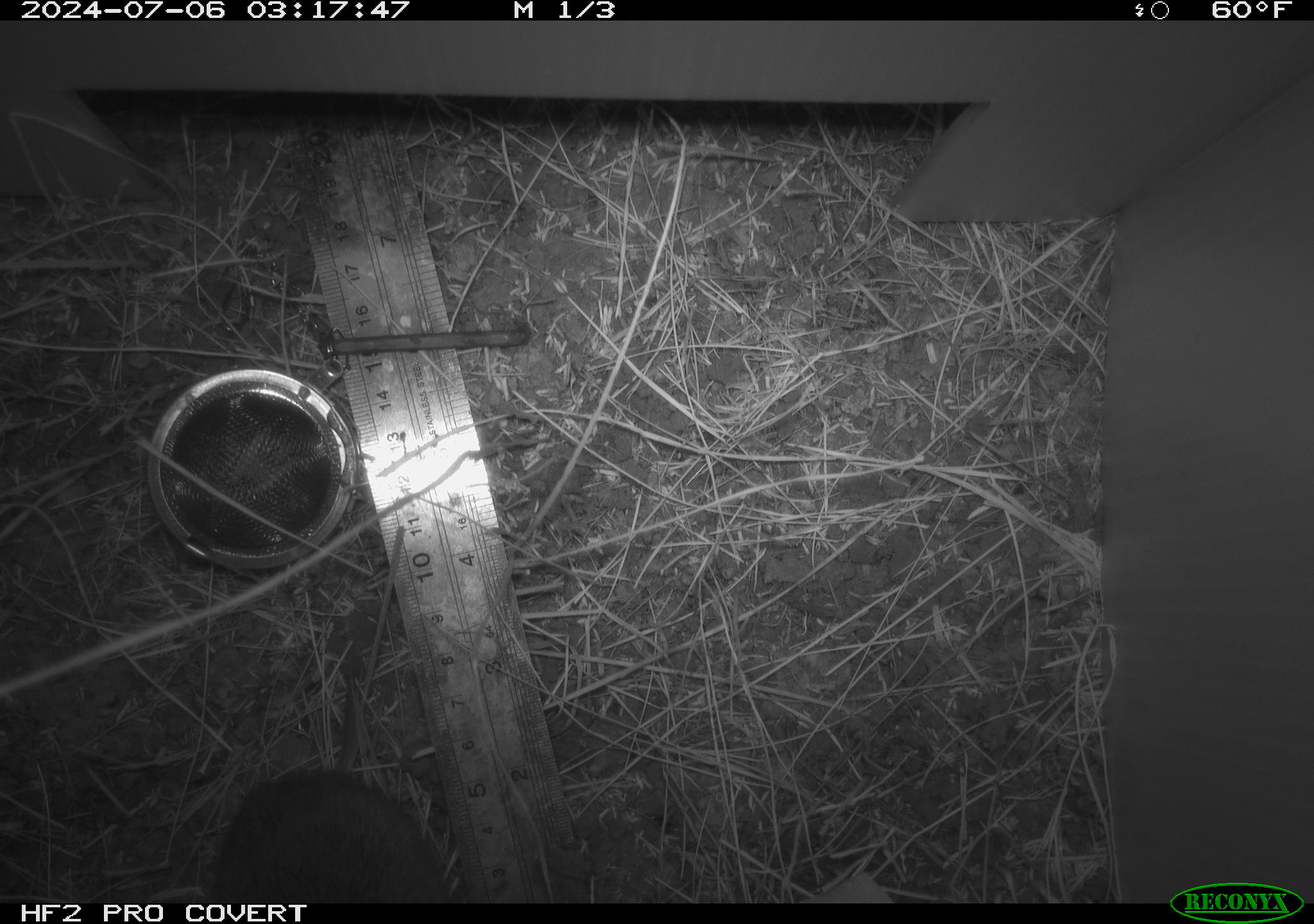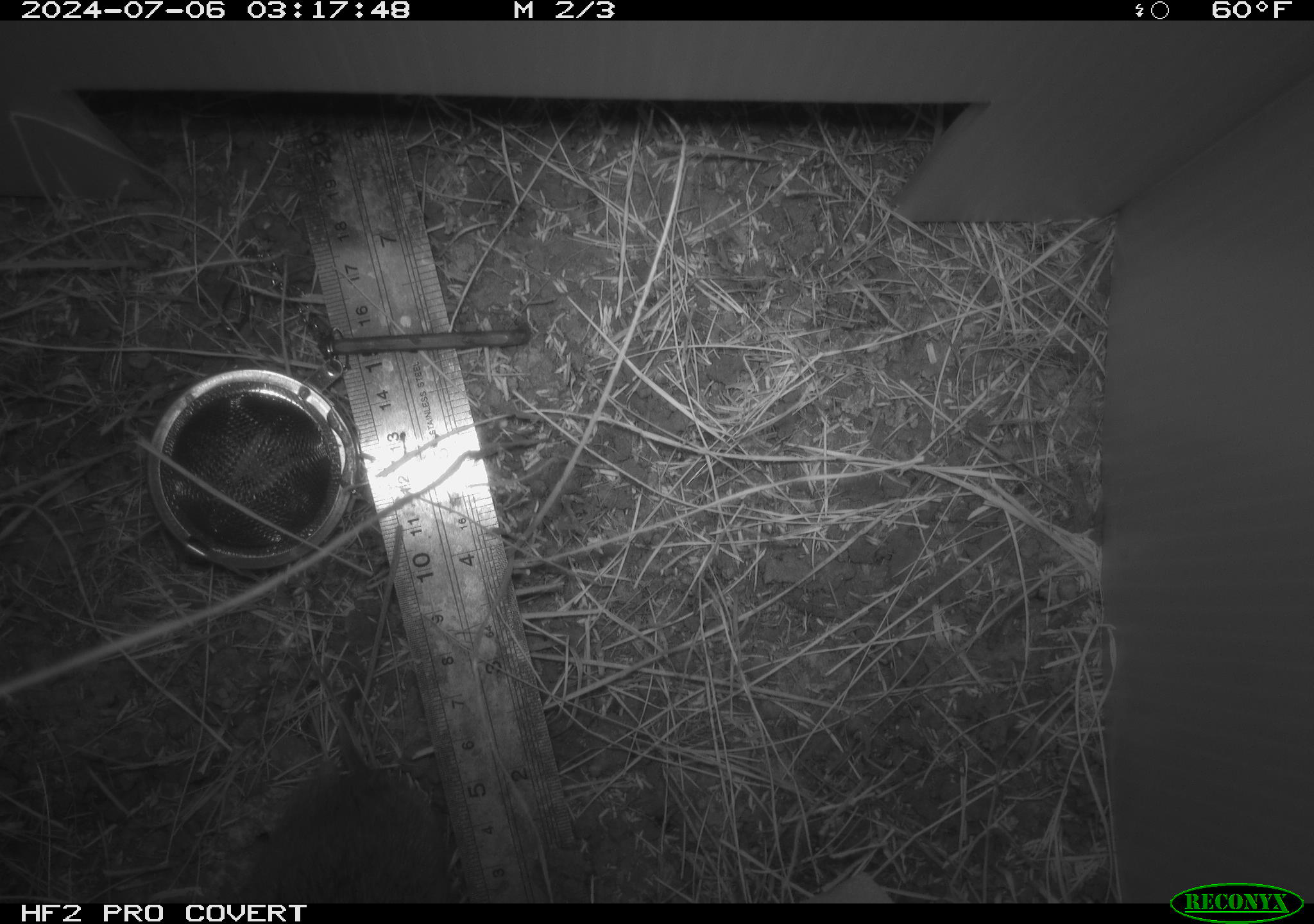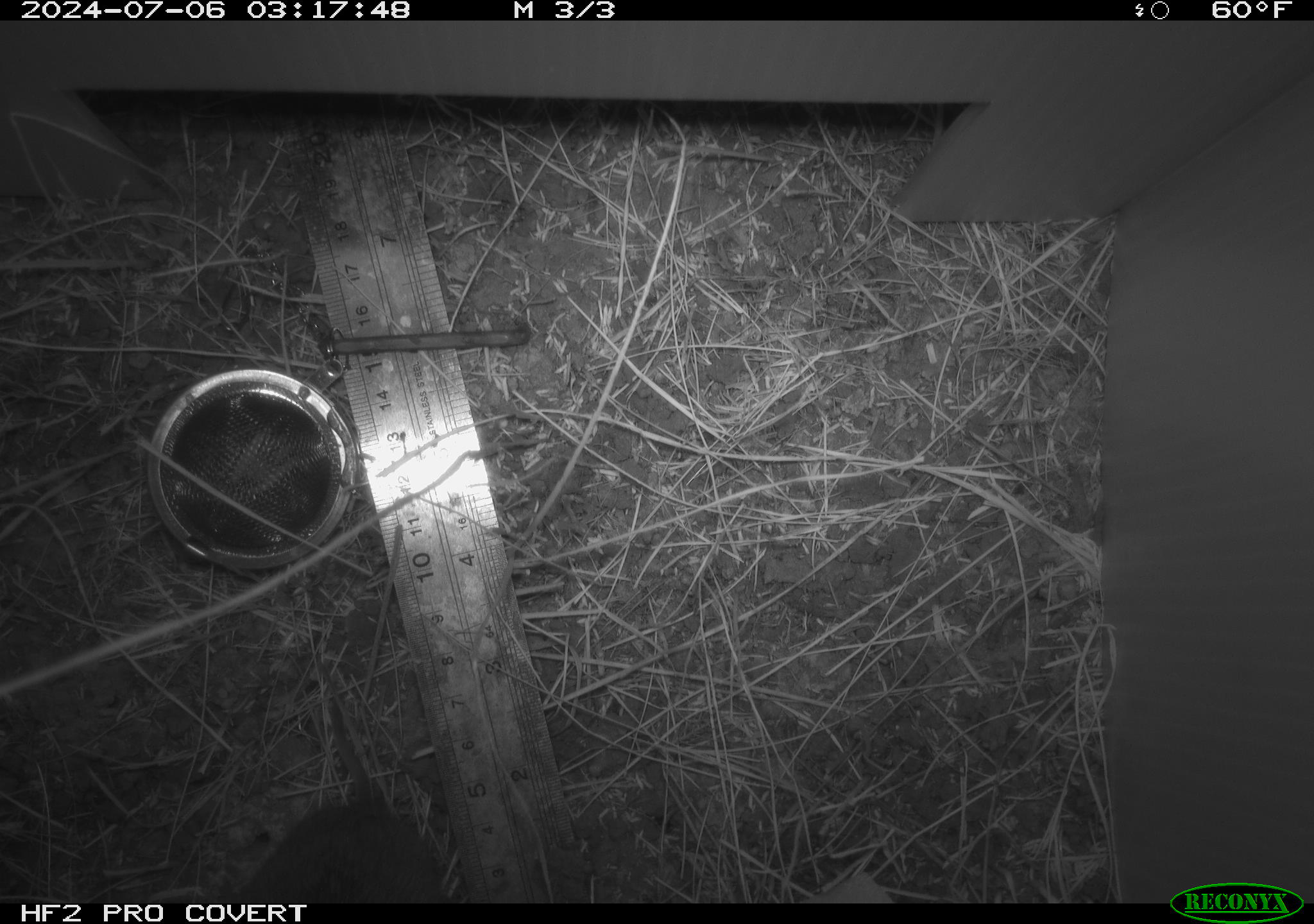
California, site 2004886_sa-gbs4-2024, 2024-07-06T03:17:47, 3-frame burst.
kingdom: Animalia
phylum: Chordata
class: Mammalia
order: Rodentia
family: Cricetidae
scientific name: Arvicolinae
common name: voles, lemmings, and muskrats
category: arvicolinae subfamily